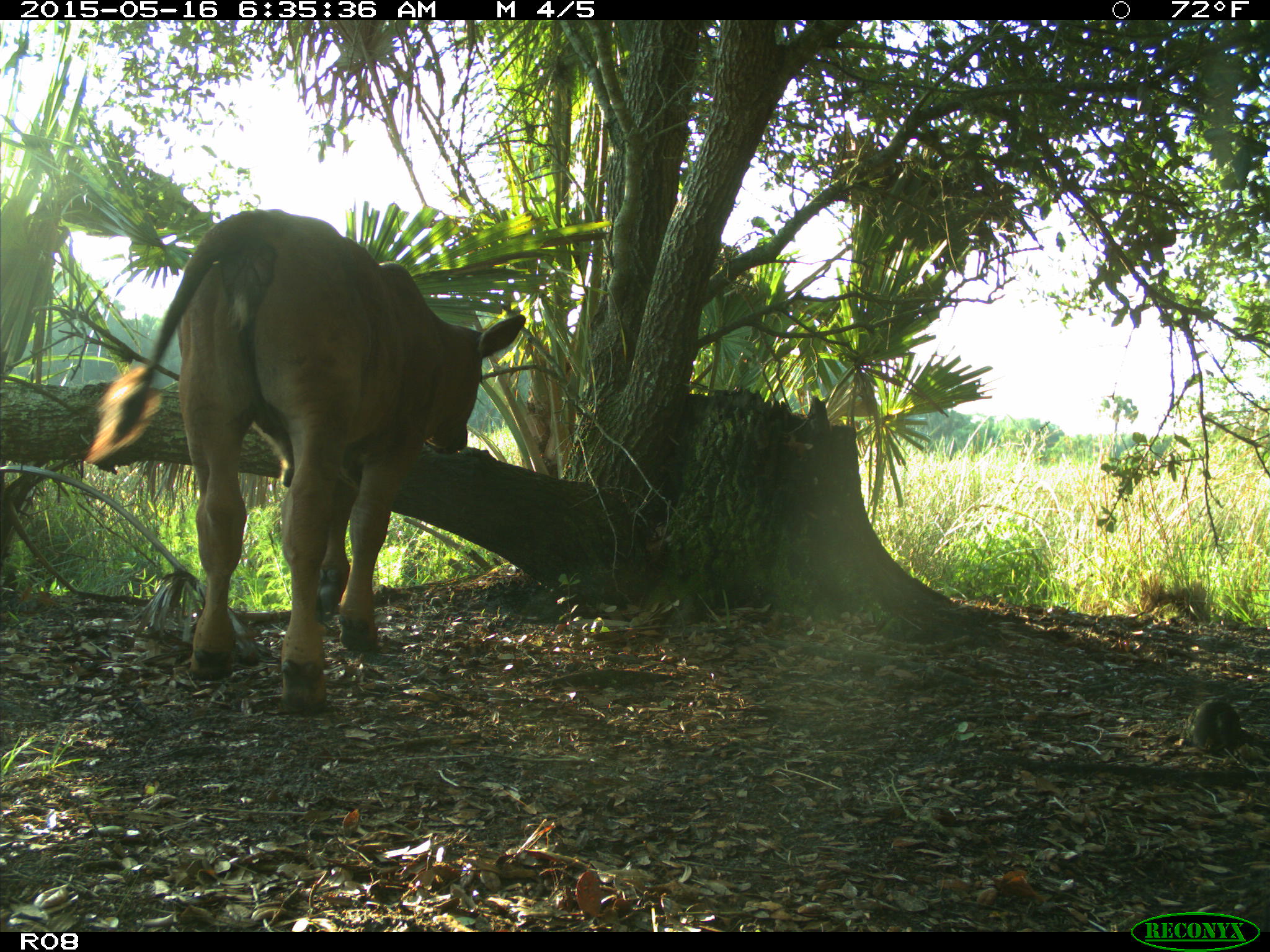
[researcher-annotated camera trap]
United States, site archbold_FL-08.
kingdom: Animalia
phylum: Chordata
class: Mammalia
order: Artiodactyla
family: Bovidae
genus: Bos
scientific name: Bos taurus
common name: domestic cow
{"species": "Bos taurus (domestic cow)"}